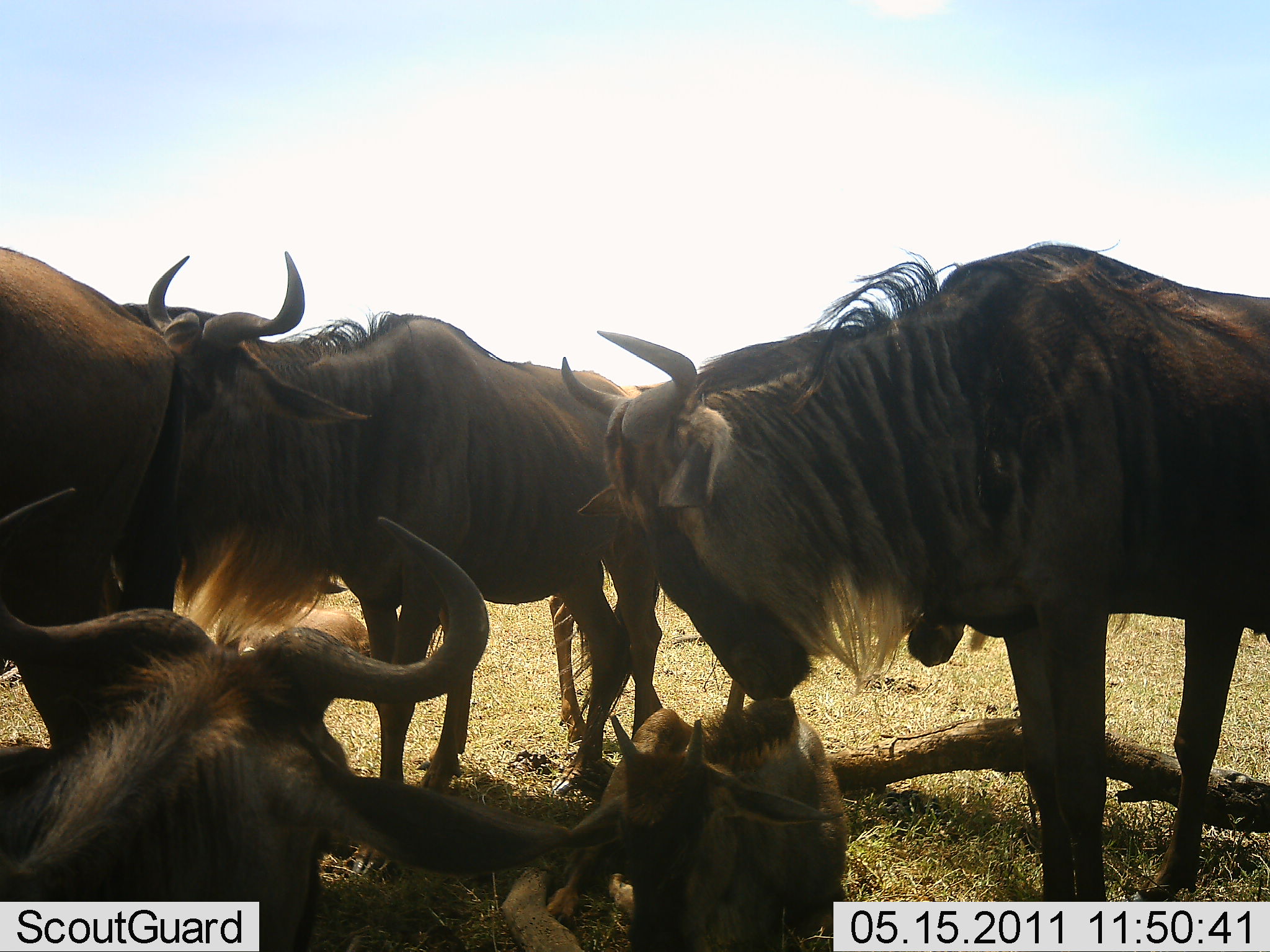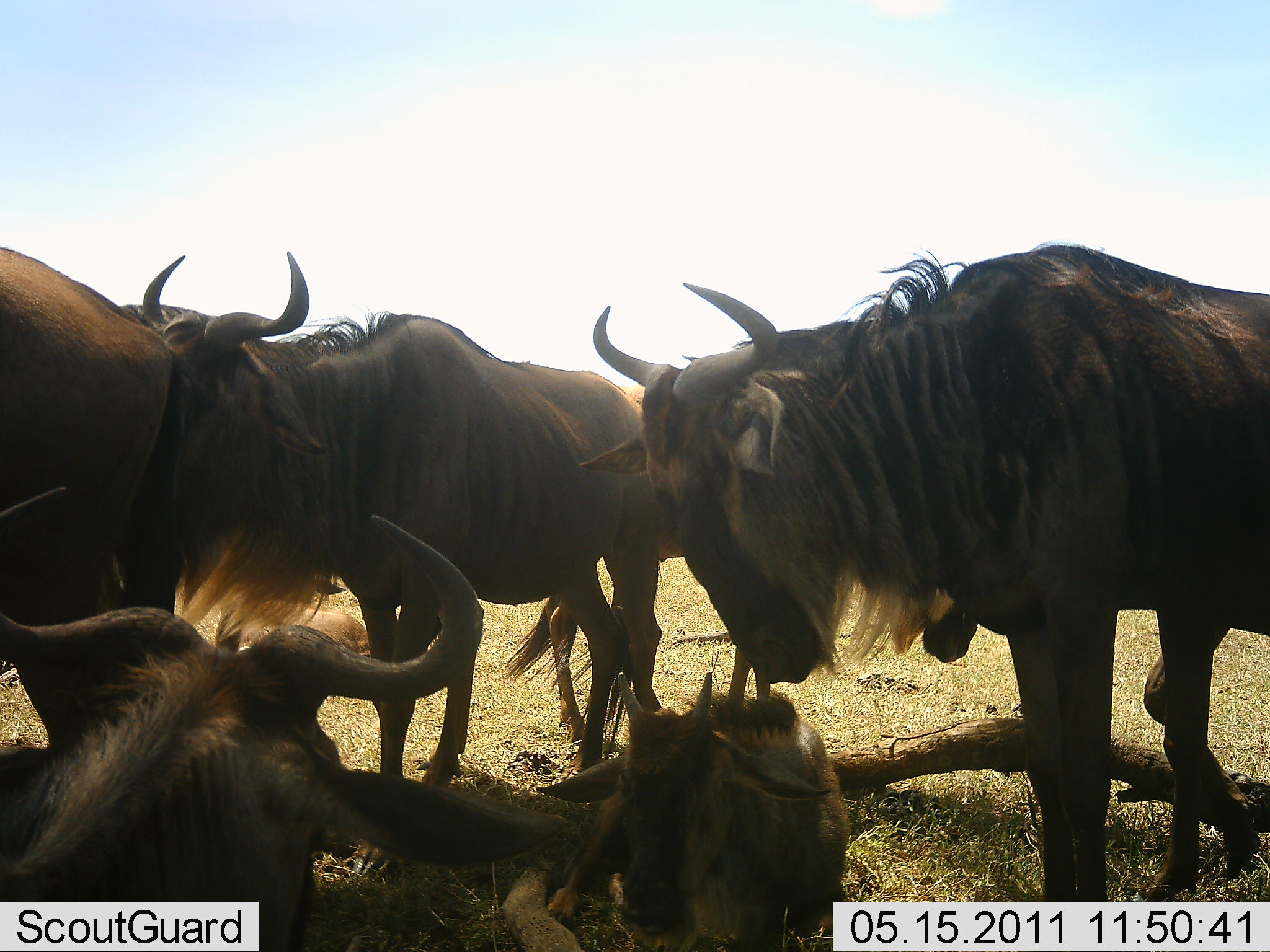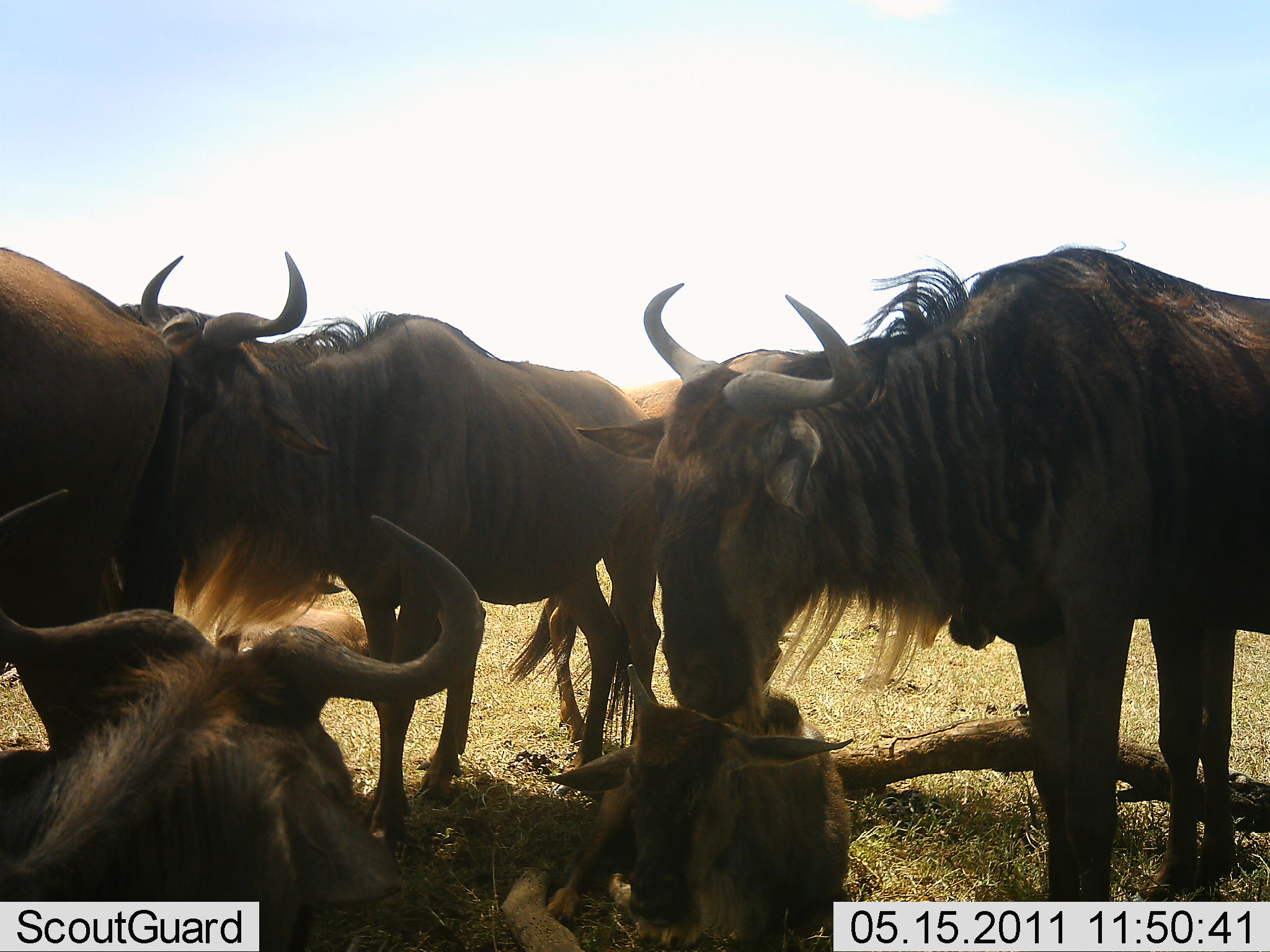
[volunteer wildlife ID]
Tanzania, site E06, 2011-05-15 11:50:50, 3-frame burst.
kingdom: Animalia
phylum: Chordata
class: Mammalia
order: Artiodactyla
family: Bovidae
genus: Connochaetes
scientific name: Connochaetes taurinus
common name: blue wildebeest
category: wildebeest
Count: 5.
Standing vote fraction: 73%.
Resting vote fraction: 55%.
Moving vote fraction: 9%.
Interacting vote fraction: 45%.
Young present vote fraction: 82%.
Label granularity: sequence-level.